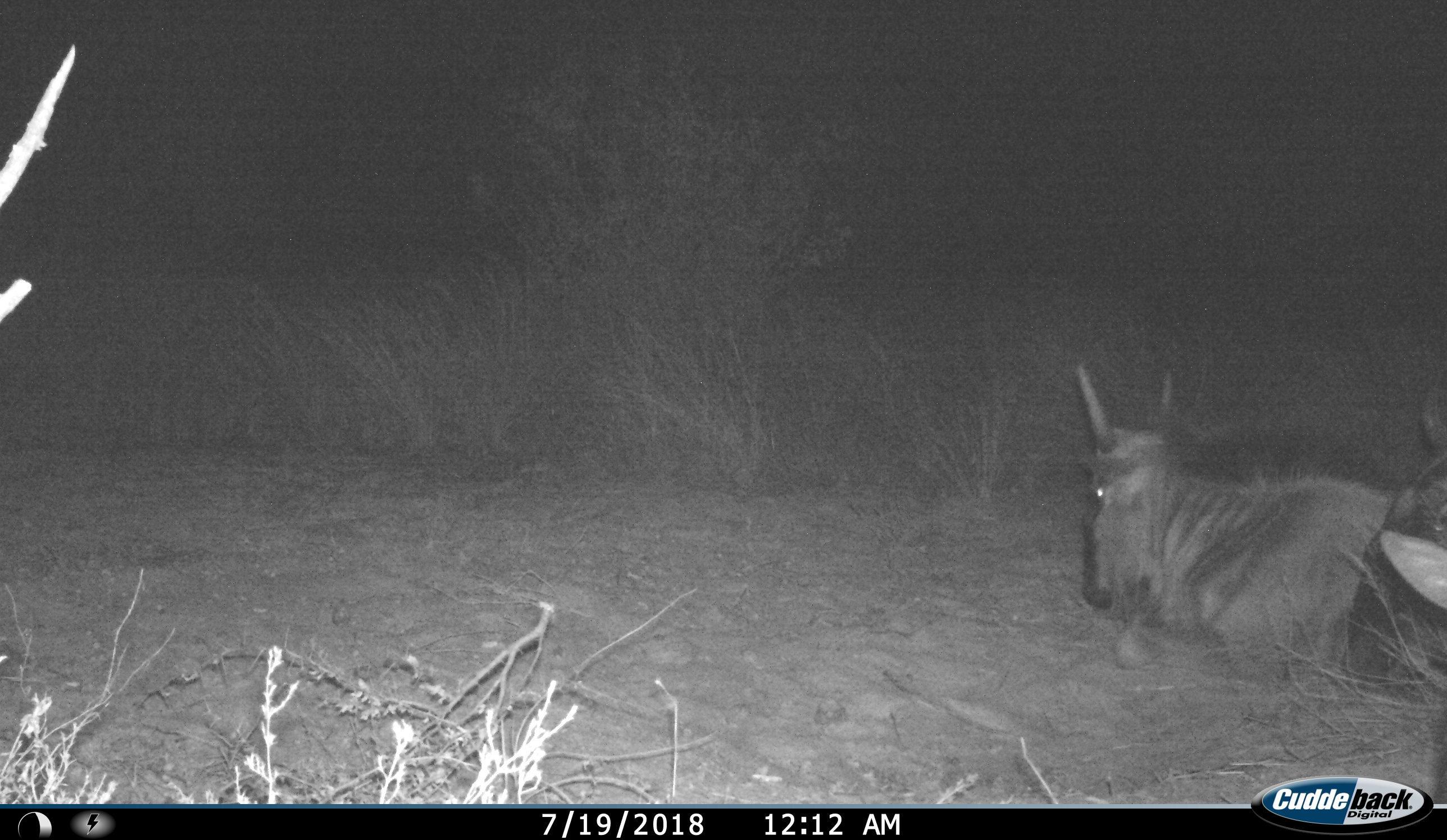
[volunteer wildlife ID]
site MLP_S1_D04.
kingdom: Animalia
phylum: Chordata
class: Mammalia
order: Artiodactyla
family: Bovidae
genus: Connochaetes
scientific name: Connochaetes taurinus taurinus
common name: blue wildebeest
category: wildebeestblue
Wildebeestblue (blue wildebeest) (Connochaetes taurinus taurinus), count 2. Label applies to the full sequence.